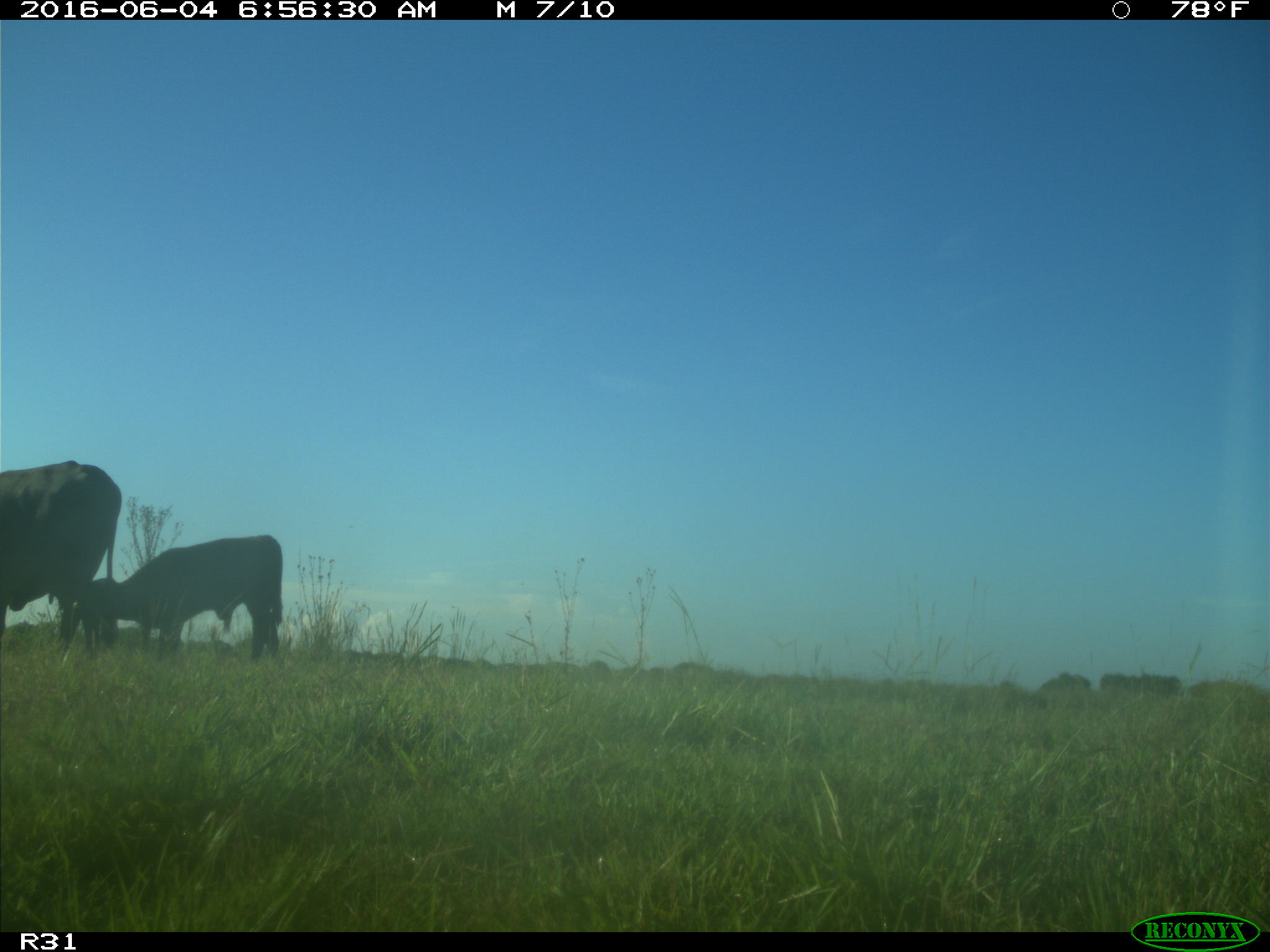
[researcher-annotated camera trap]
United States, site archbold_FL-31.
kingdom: Animalia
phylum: Chordata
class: Mammalia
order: Artiodactyla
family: Bovidae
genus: Bos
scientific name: Bos taurus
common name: domestic cow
Bos taurus (domestic cow).